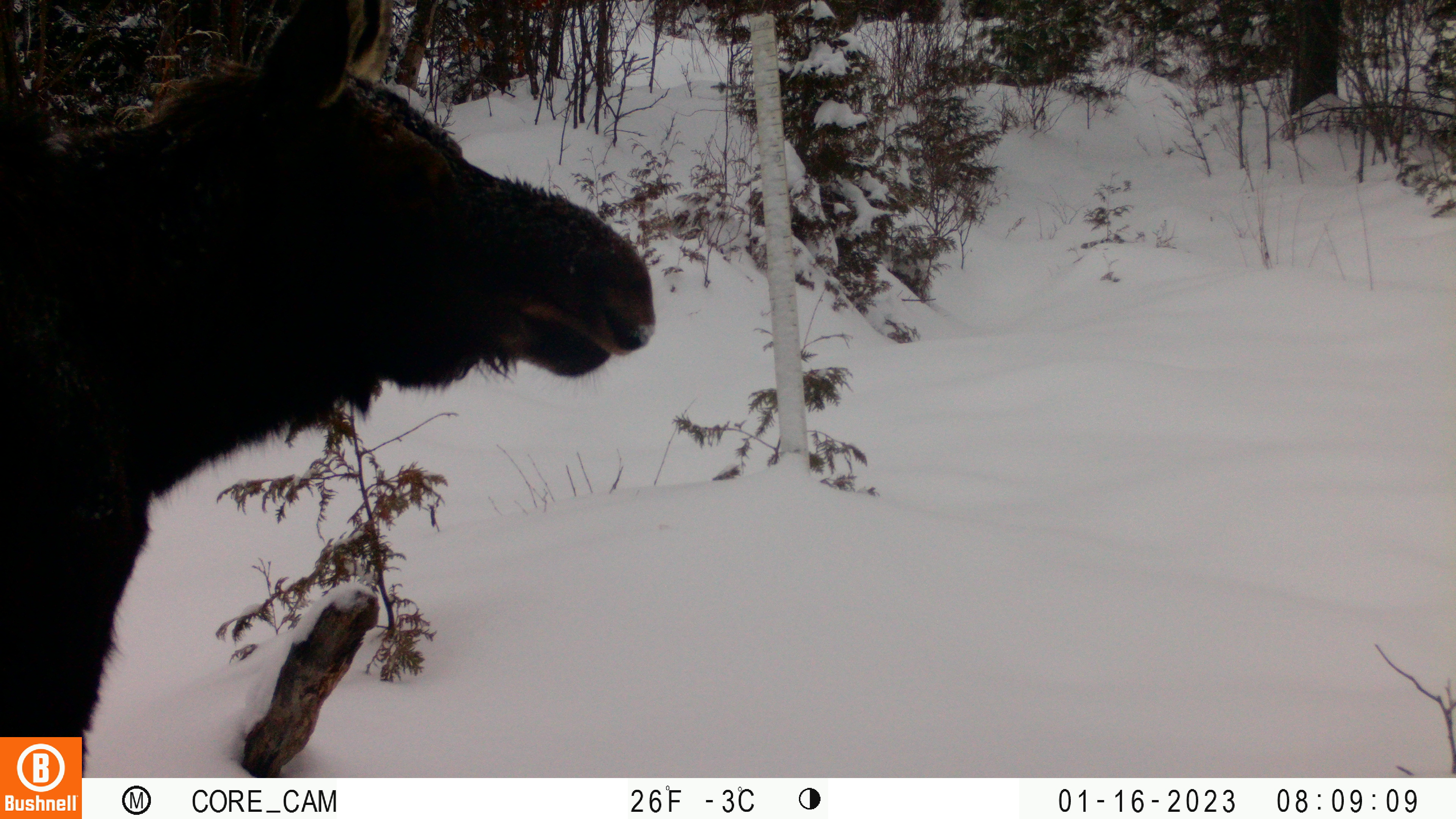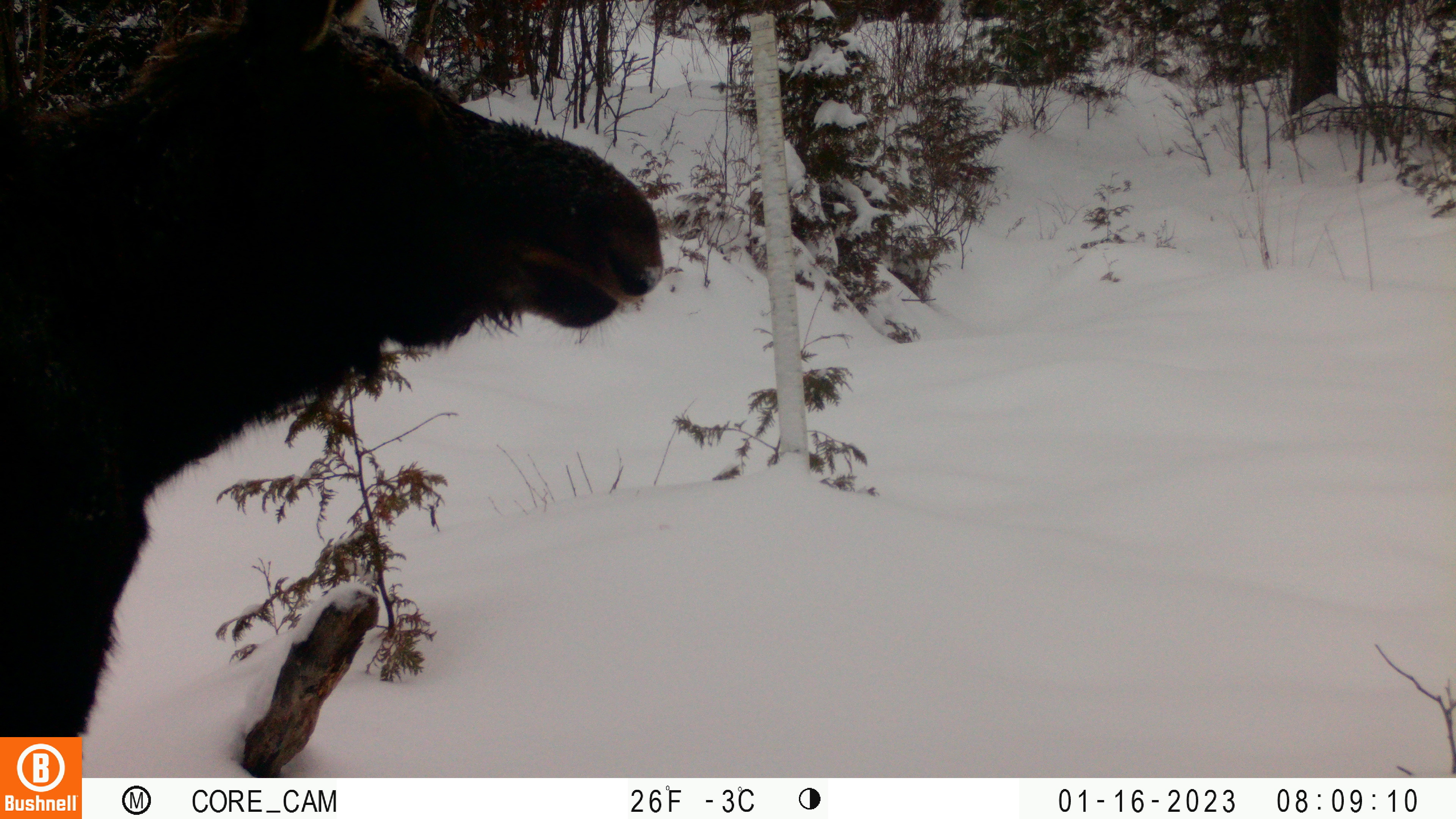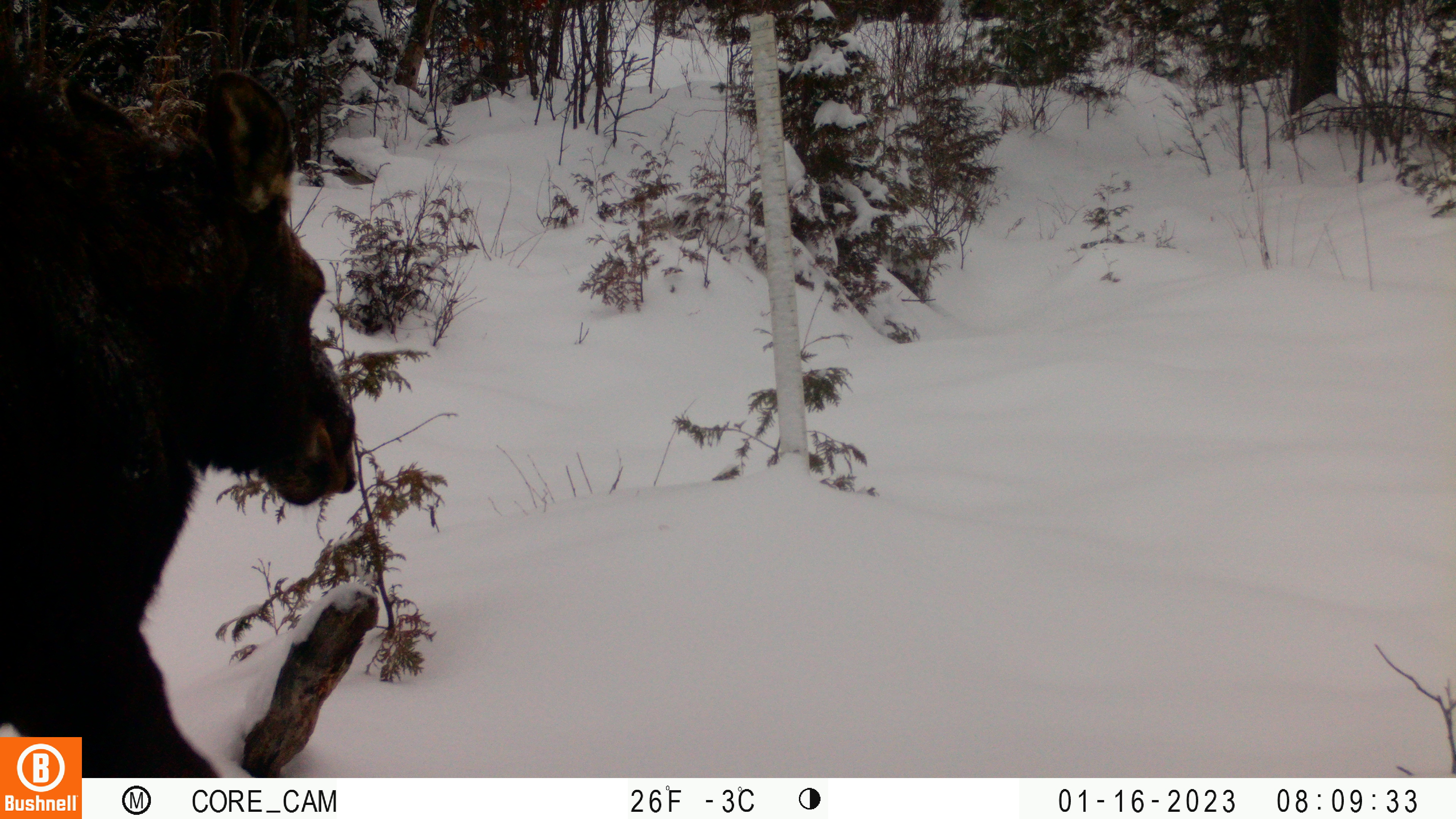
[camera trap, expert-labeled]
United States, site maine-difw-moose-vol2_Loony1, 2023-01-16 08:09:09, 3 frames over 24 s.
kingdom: Animalia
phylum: Chordata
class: Mammalia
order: Artiodactyla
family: Cervidae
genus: Alces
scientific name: Alces alces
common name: moose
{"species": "moose (Alces alces)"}